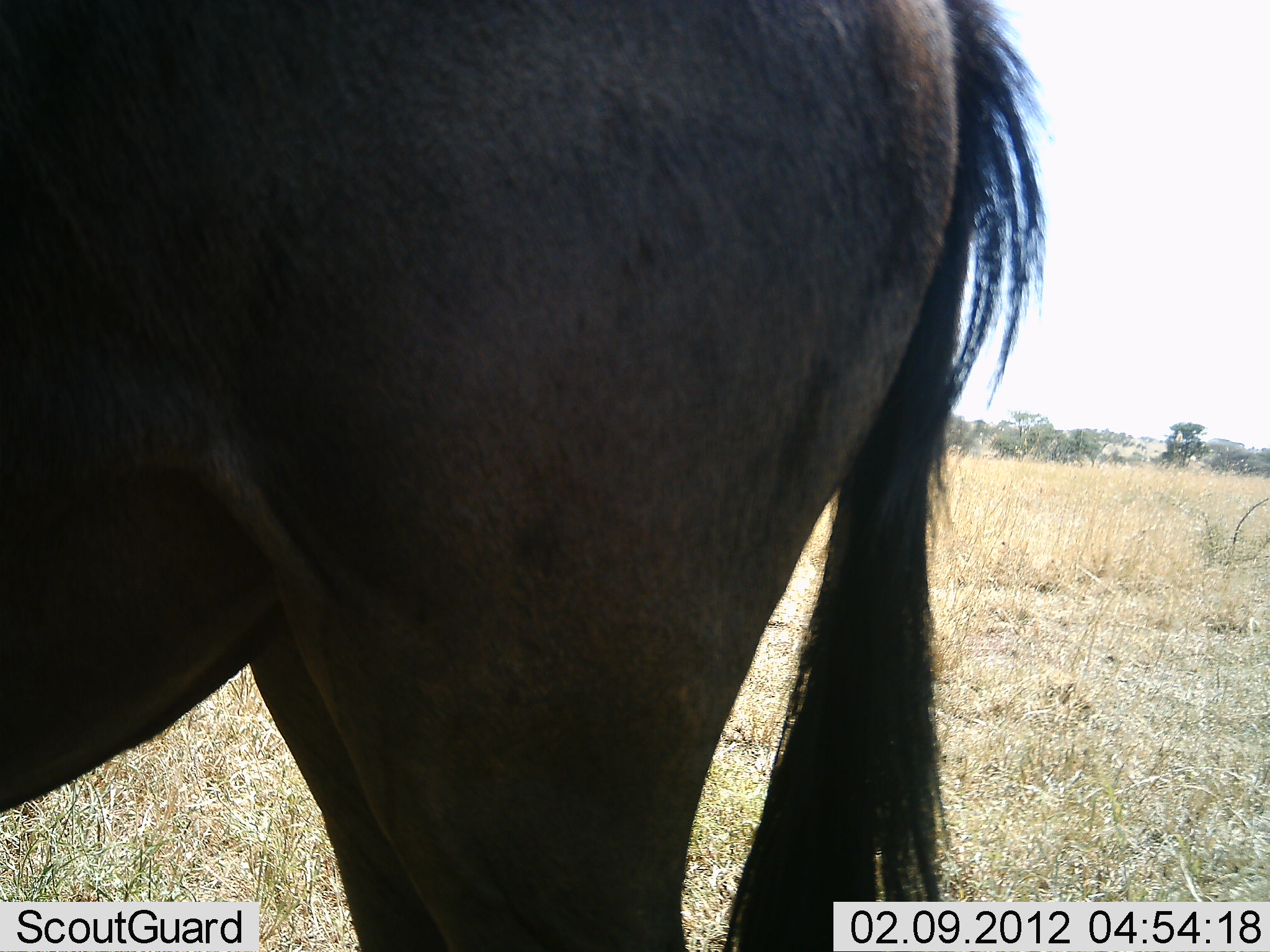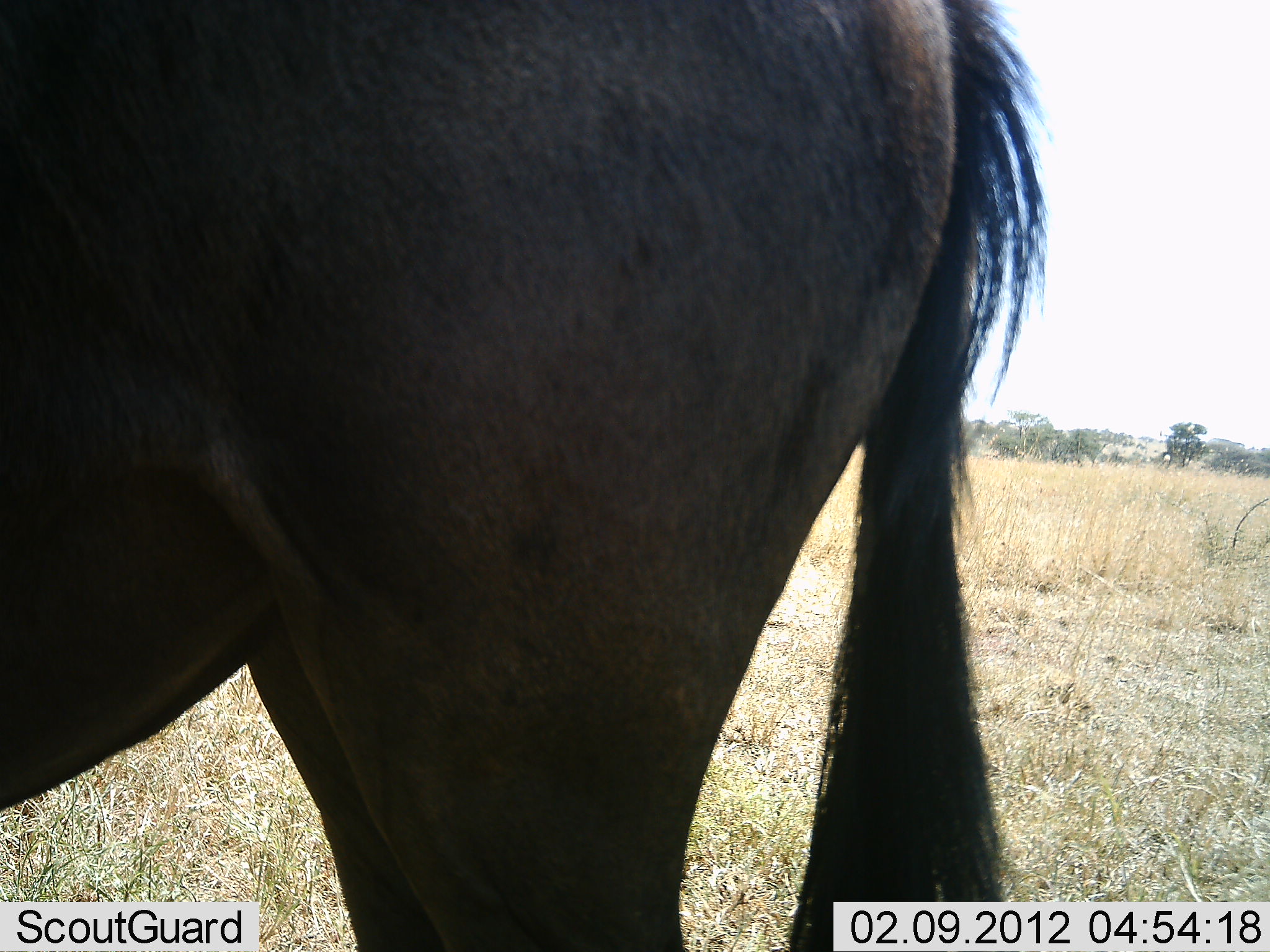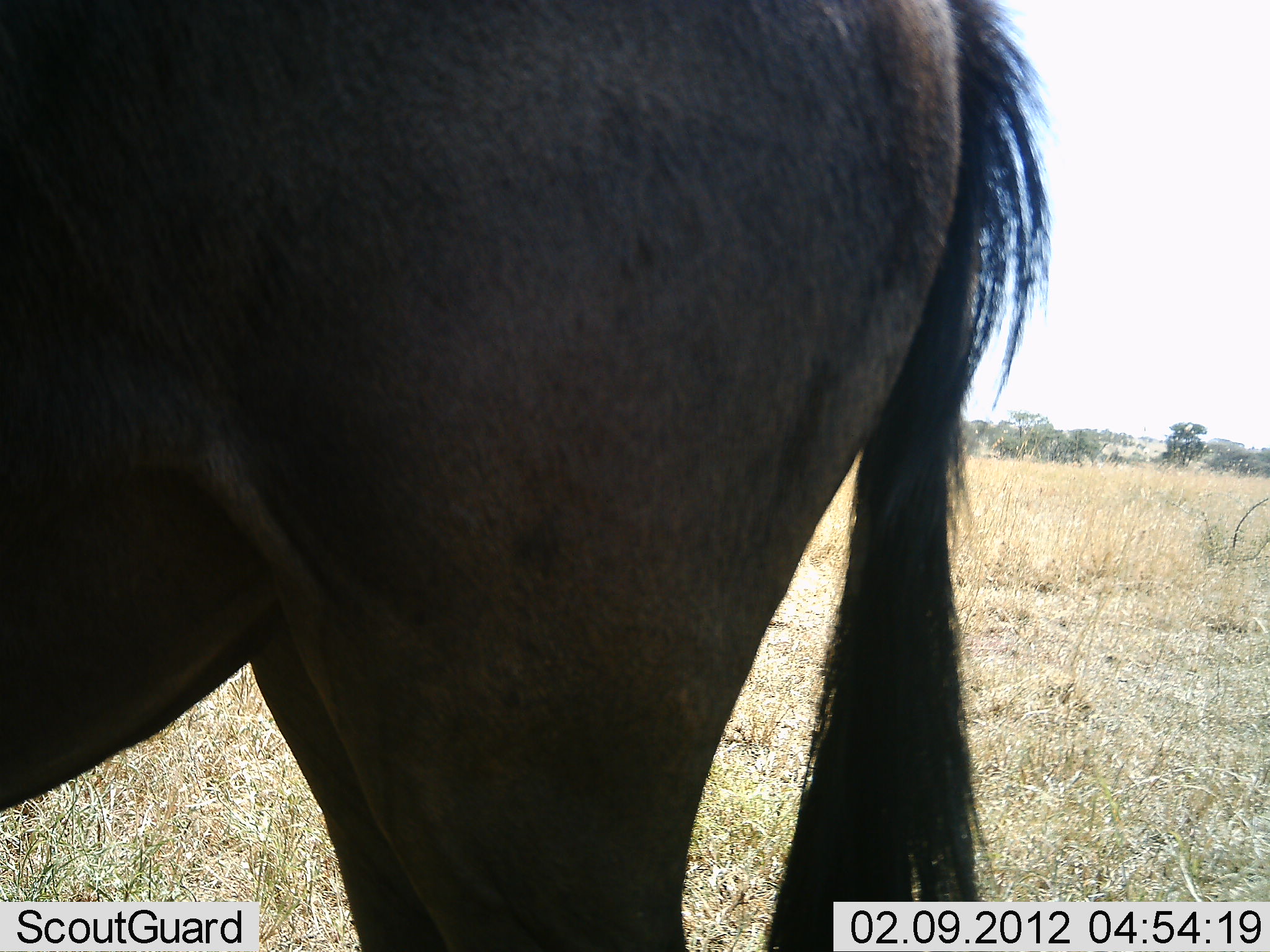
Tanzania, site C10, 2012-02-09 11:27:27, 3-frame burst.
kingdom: Animalia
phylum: Chordata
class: Mammalia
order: Artiodactyla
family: Bovidae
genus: Connochaetes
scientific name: Connochaetes taurinus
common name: blue wildebeest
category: wildebeest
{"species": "wildebeest (blue wildebeest) (Connochaetes taurinus)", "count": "1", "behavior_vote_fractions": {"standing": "95%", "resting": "5%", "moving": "0%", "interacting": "0%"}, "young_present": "0%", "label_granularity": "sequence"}